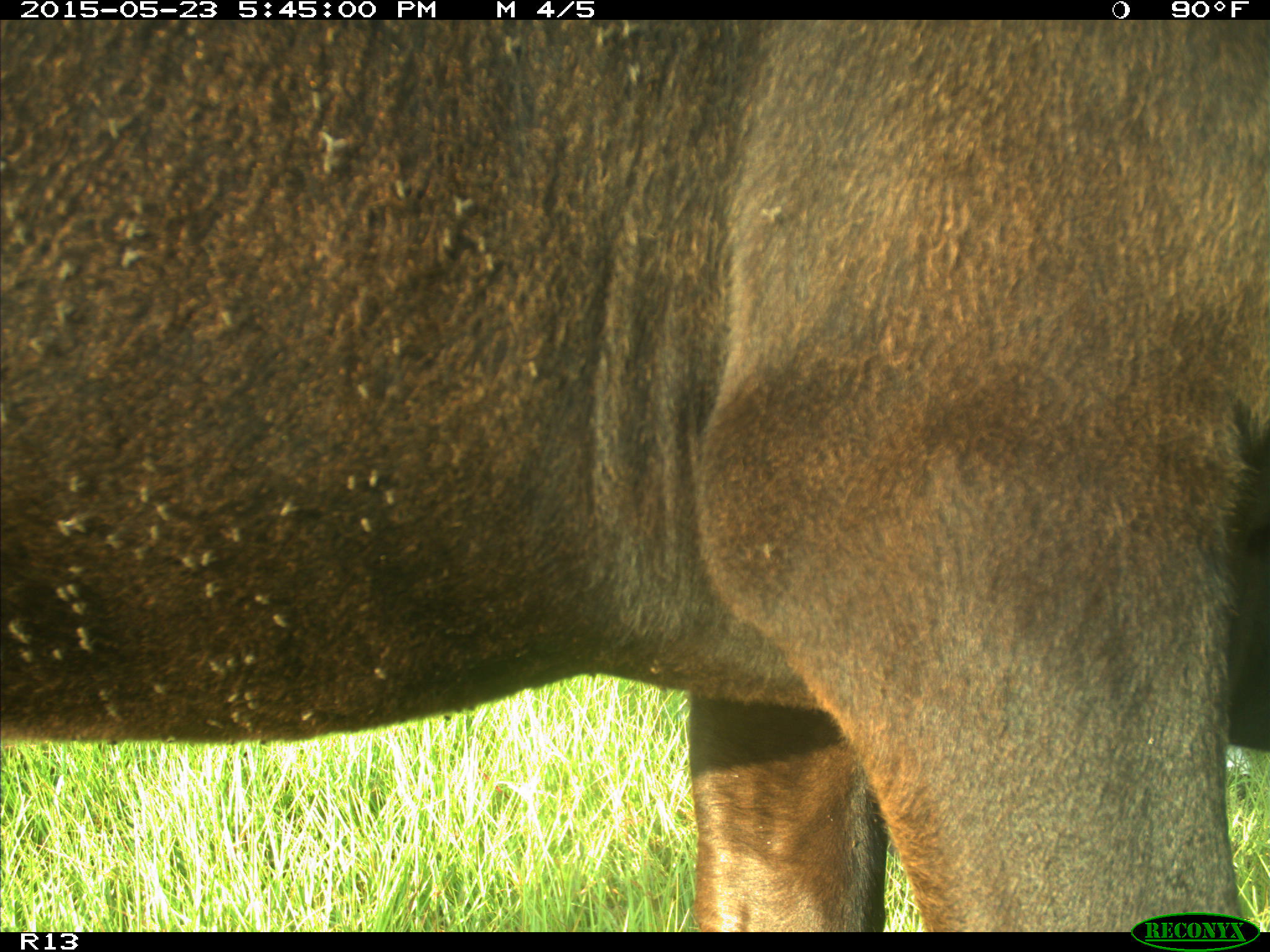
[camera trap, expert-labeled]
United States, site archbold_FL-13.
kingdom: Animalia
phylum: Chordata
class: Mammalia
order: Artiodactyla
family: Bovidae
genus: Bos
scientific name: Bos taurus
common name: domestic cow